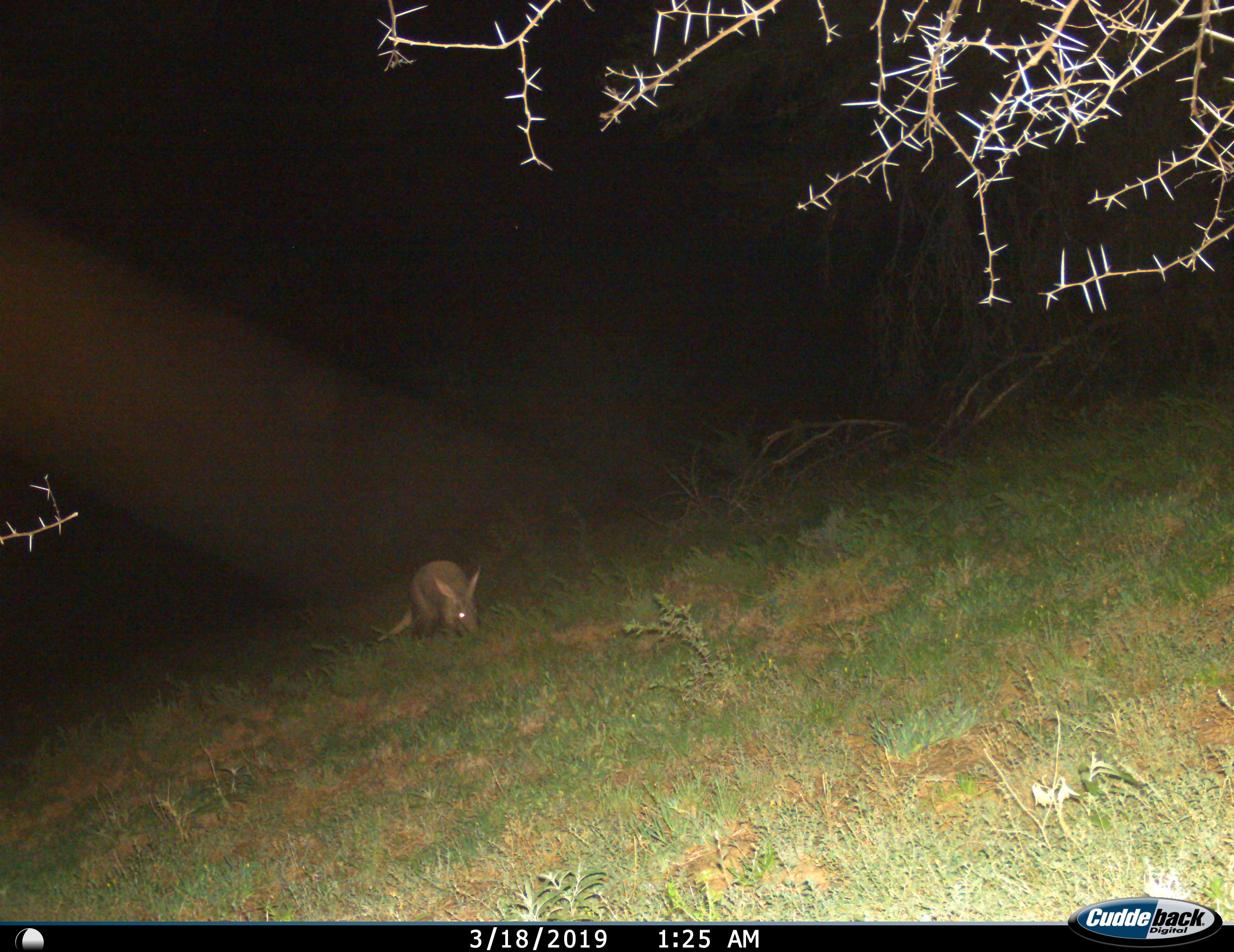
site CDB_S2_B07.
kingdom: Animalia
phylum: Chordata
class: Mammalia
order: Tubulidentata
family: Orycteropodidae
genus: Orycteropus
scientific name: Orycteropus afer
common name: aardvark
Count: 1.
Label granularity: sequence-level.